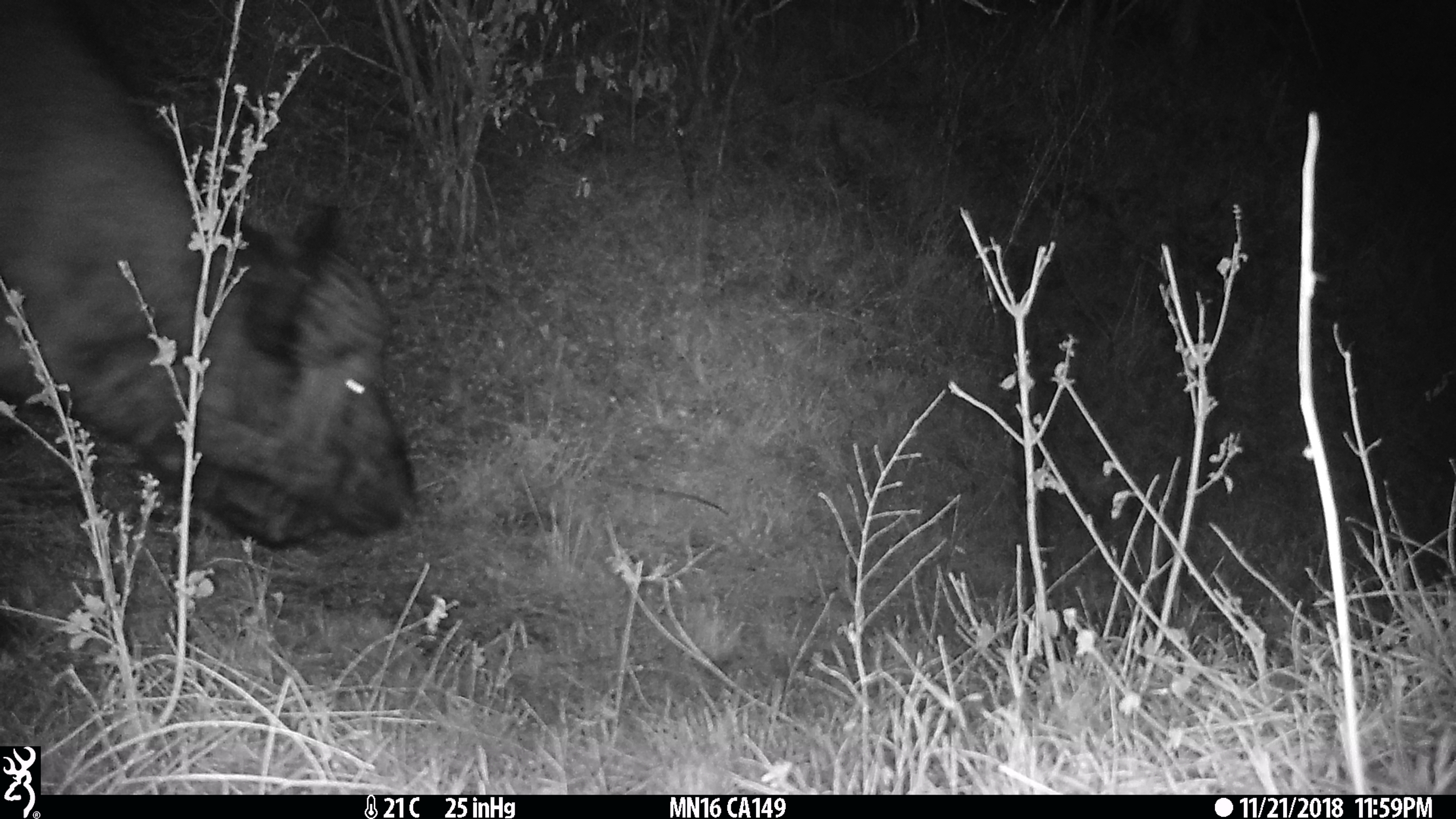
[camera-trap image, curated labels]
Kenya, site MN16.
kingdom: Animalia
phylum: Chordata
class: Mammalia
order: Artiodactyla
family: Bovidae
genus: Syncerus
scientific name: Syncerus caffer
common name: buffalo